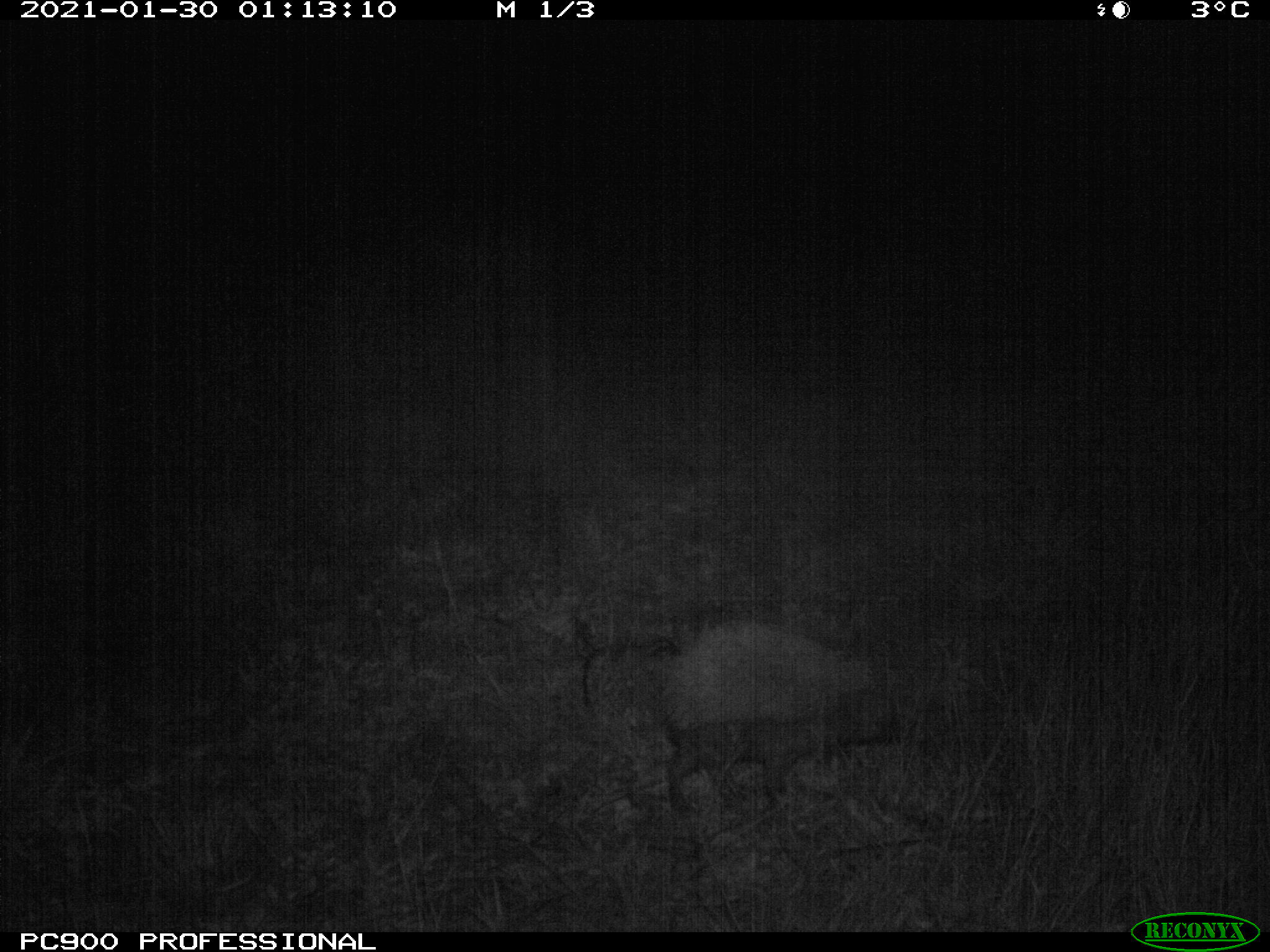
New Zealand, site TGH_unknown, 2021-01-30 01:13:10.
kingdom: Animalia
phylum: Chordata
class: Mammalia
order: Eulipotyphla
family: Erinaceidae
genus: Erinaceus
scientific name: Erinaceus europaeus europaeus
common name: european hedgehog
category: hedgehog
Hedgehog (european hedgehog) (Erinaceus europaeus europaeus).